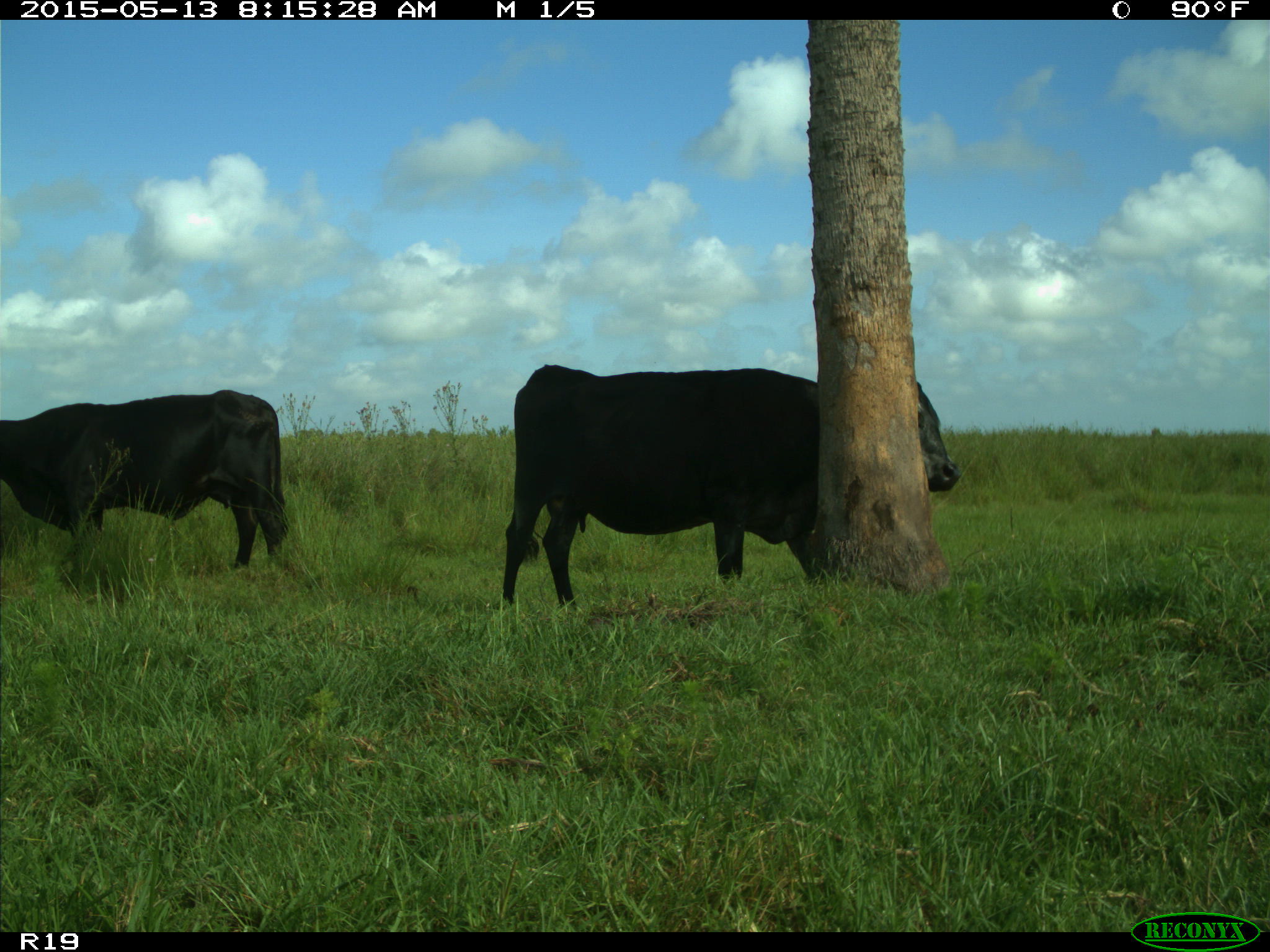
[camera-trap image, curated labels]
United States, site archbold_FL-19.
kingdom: Animalia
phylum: Chordata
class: Mammalia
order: Artiodactyla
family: Bovidae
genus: Bos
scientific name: Bos taurus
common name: domestic cow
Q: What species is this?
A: Bos taurus (domestic cow).